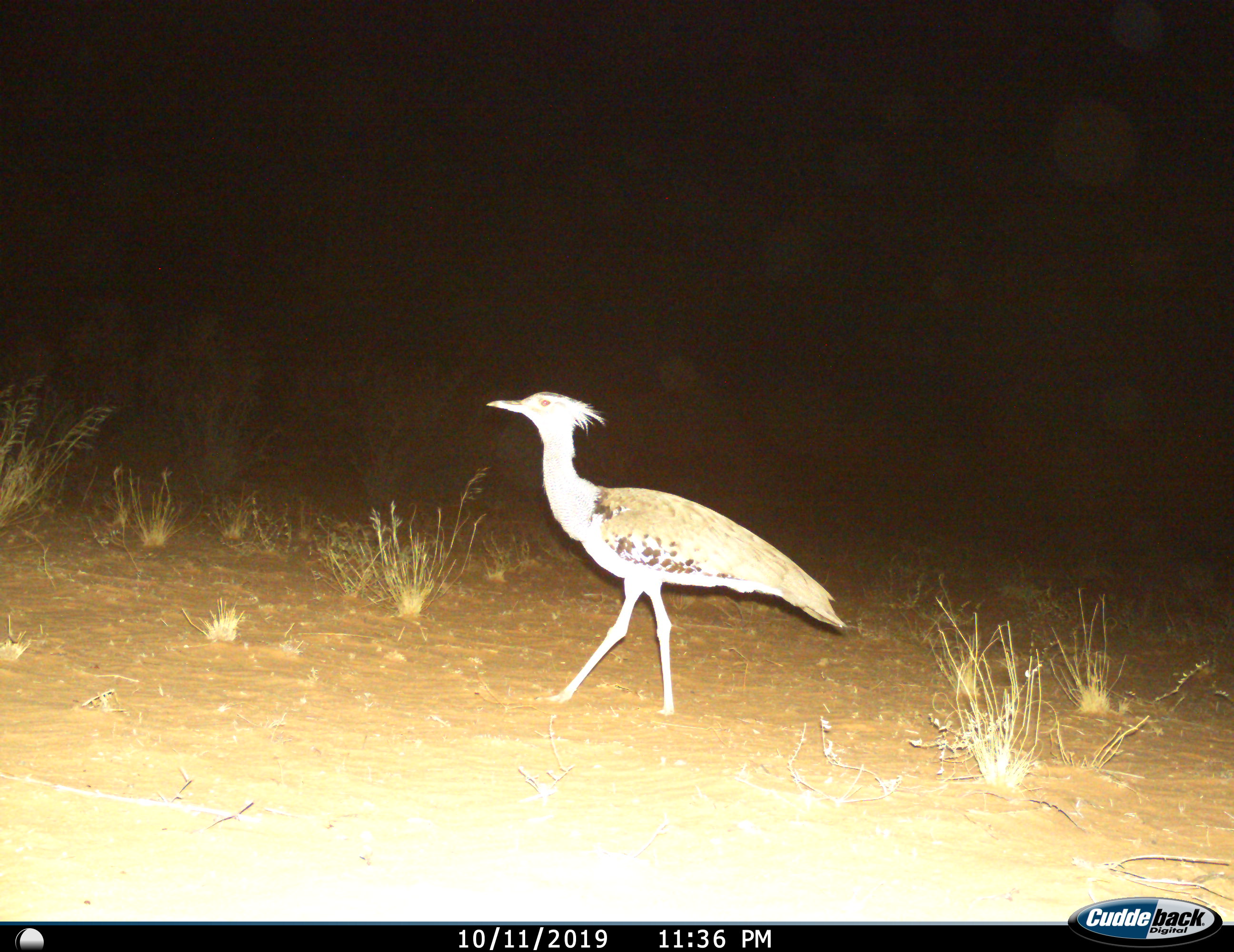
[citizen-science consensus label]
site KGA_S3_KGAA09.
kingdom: Animalia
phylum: Chordata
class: Aves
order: Otidiformes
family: Otididae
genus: Ardeotis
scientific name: Ardeotis kori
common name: kori bustard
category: bustardkori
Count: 1.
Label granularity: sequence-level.